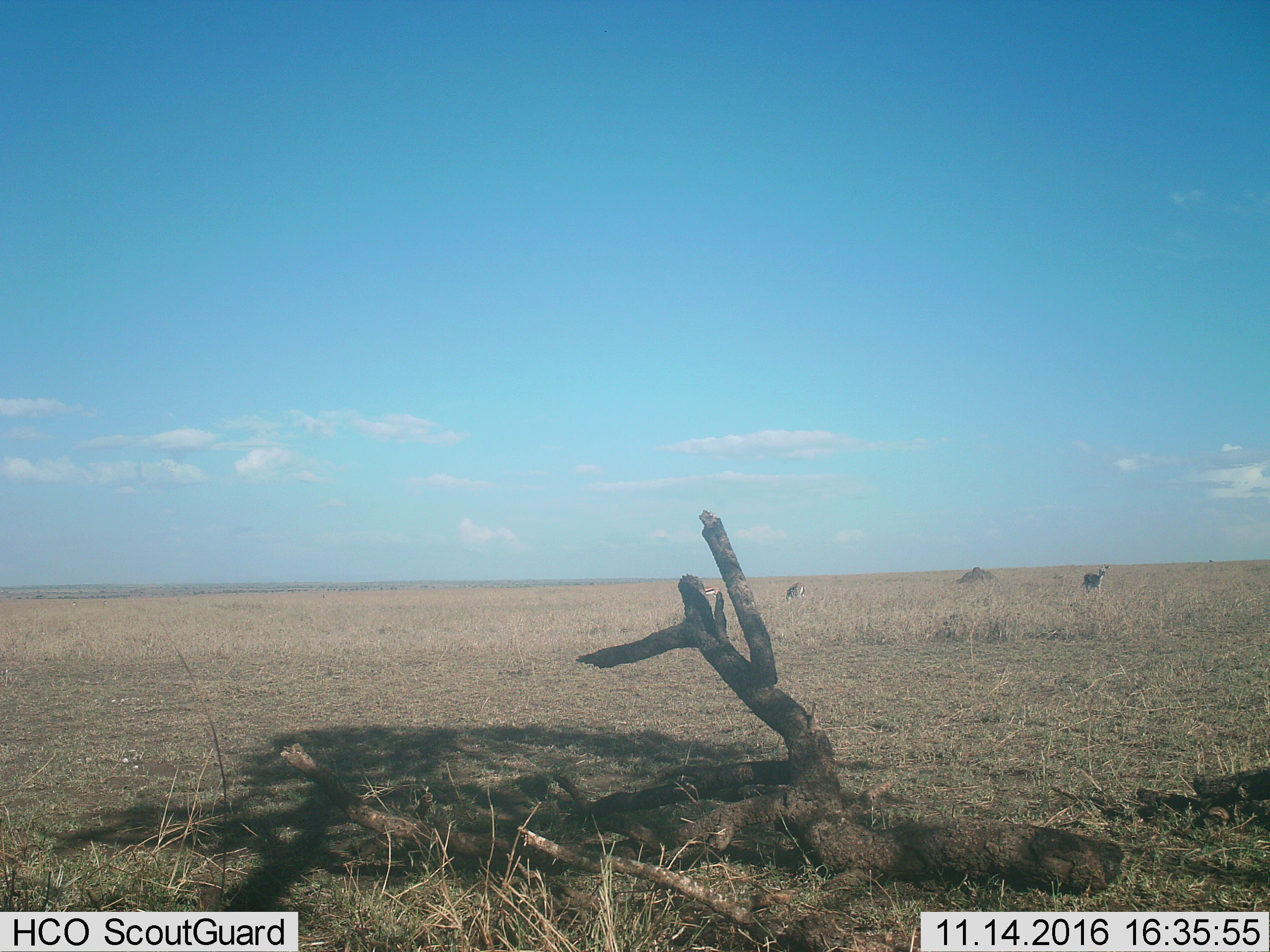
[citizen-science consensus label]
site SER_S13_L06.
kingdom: Animalia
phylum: Chordata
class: Mammalia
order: Artiodactyla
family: Bovidae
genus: Eudorcas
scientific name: Eudorcas thomsonii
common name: thomson's gazelle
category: gazellethomsons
Gazellethomsons (thomson's gazelle) (Eudorcas thomsonii), count 3. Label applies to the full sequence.